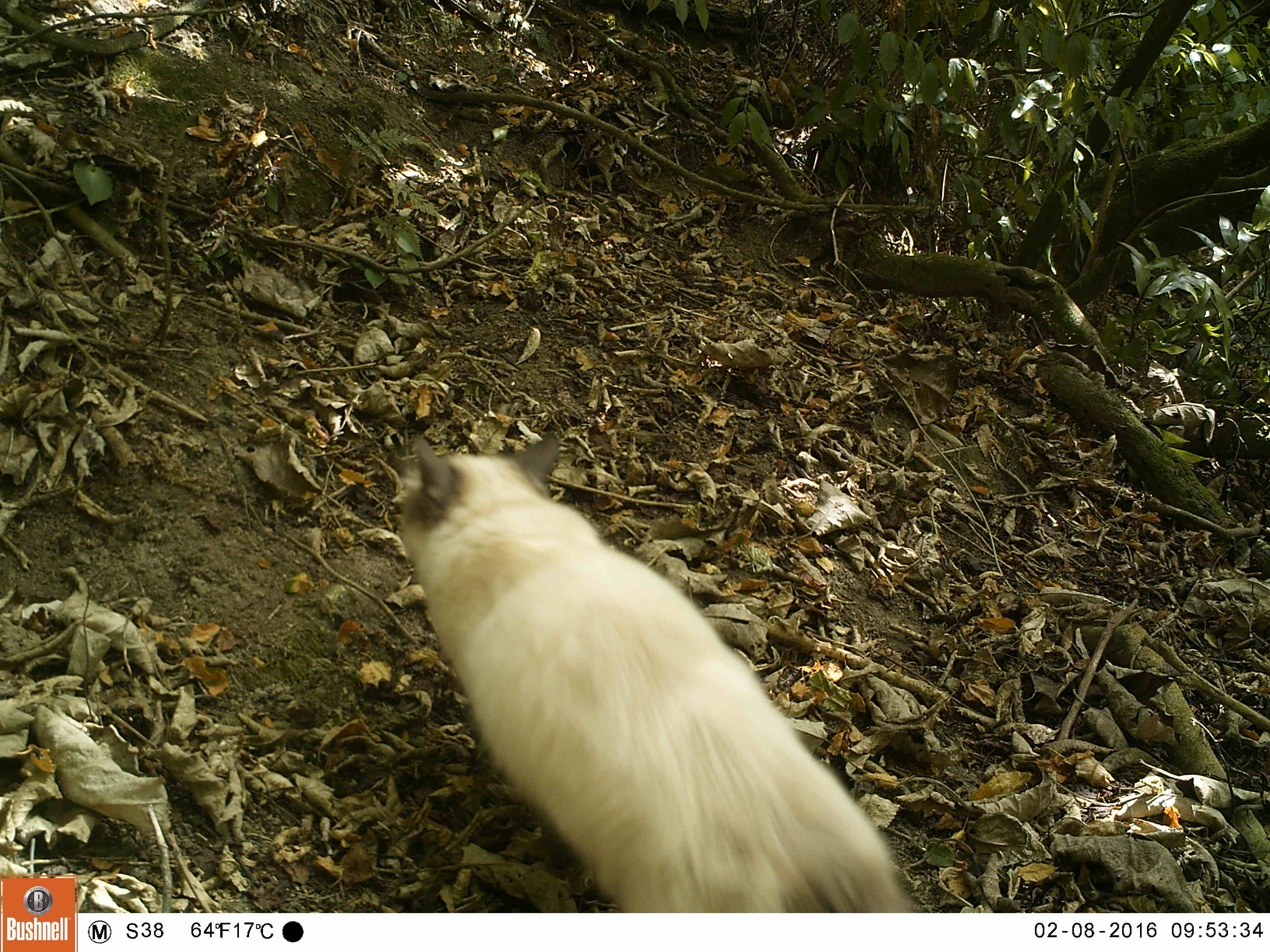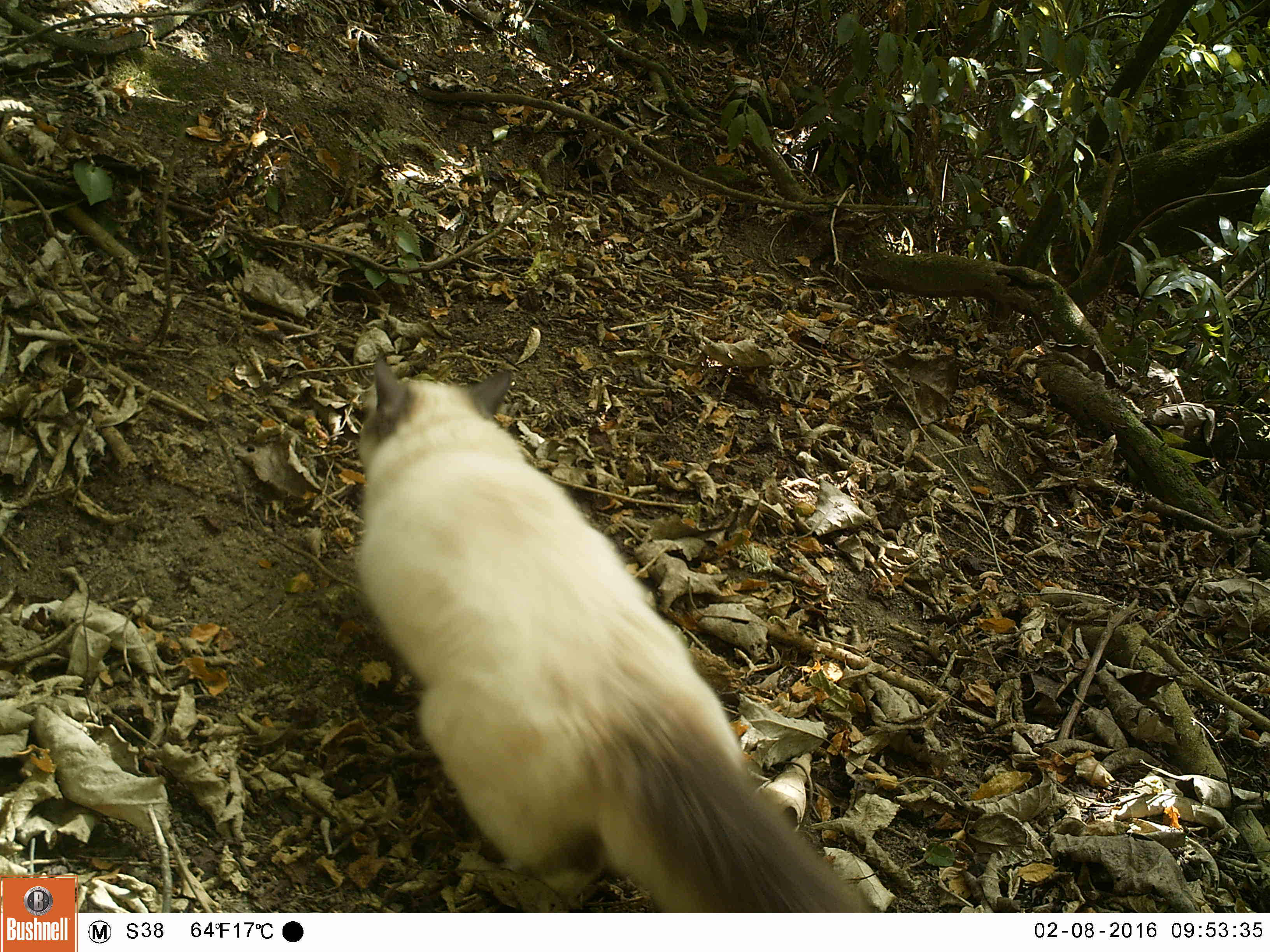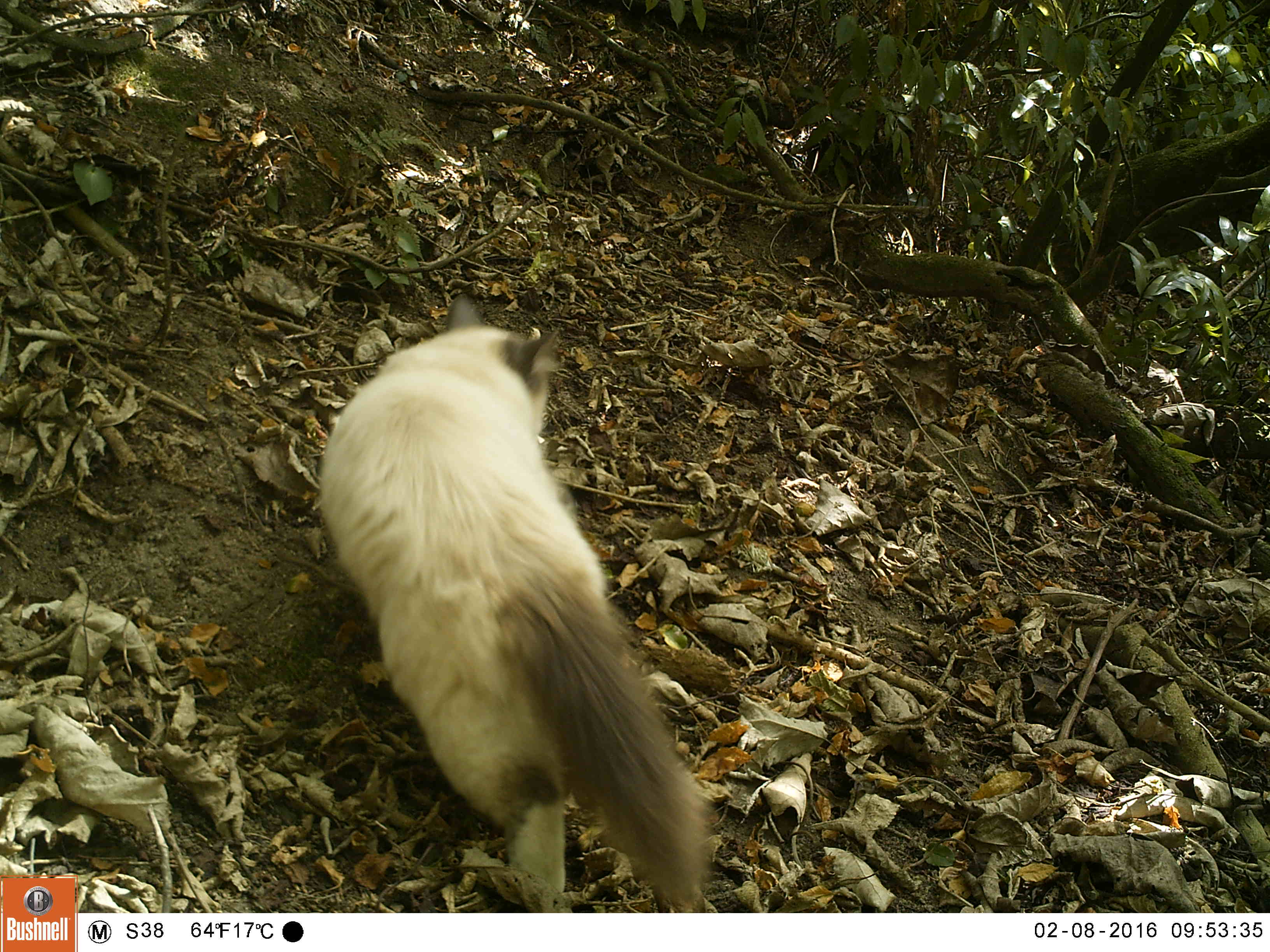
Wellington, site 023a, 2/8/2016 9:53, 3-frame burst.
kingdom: Animalia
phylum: Chordata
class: Mammalia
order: Carnivora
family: Felidae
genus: Felis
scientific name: Felis catus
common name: cat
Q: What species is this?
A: Cat (Felis catus).